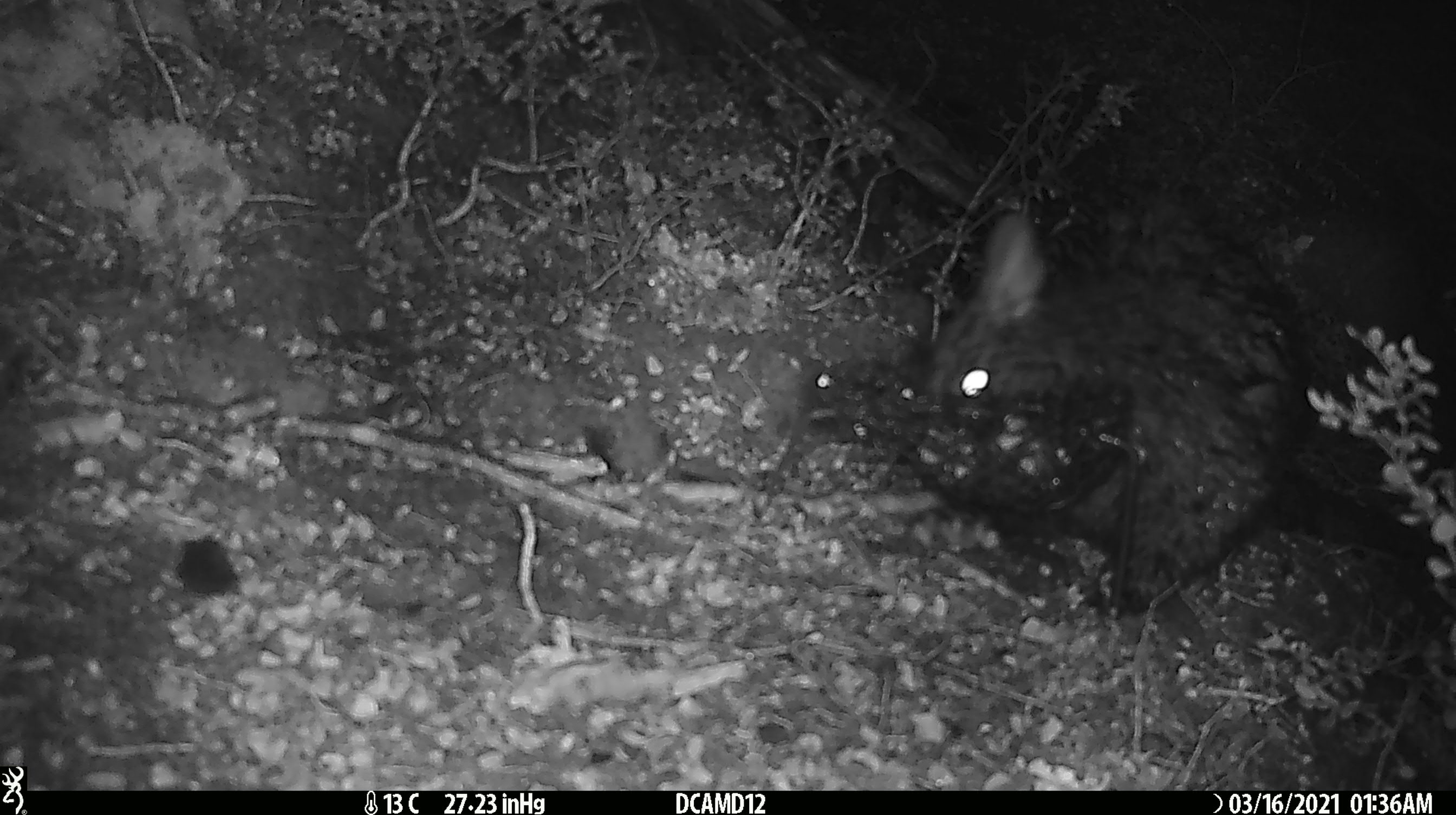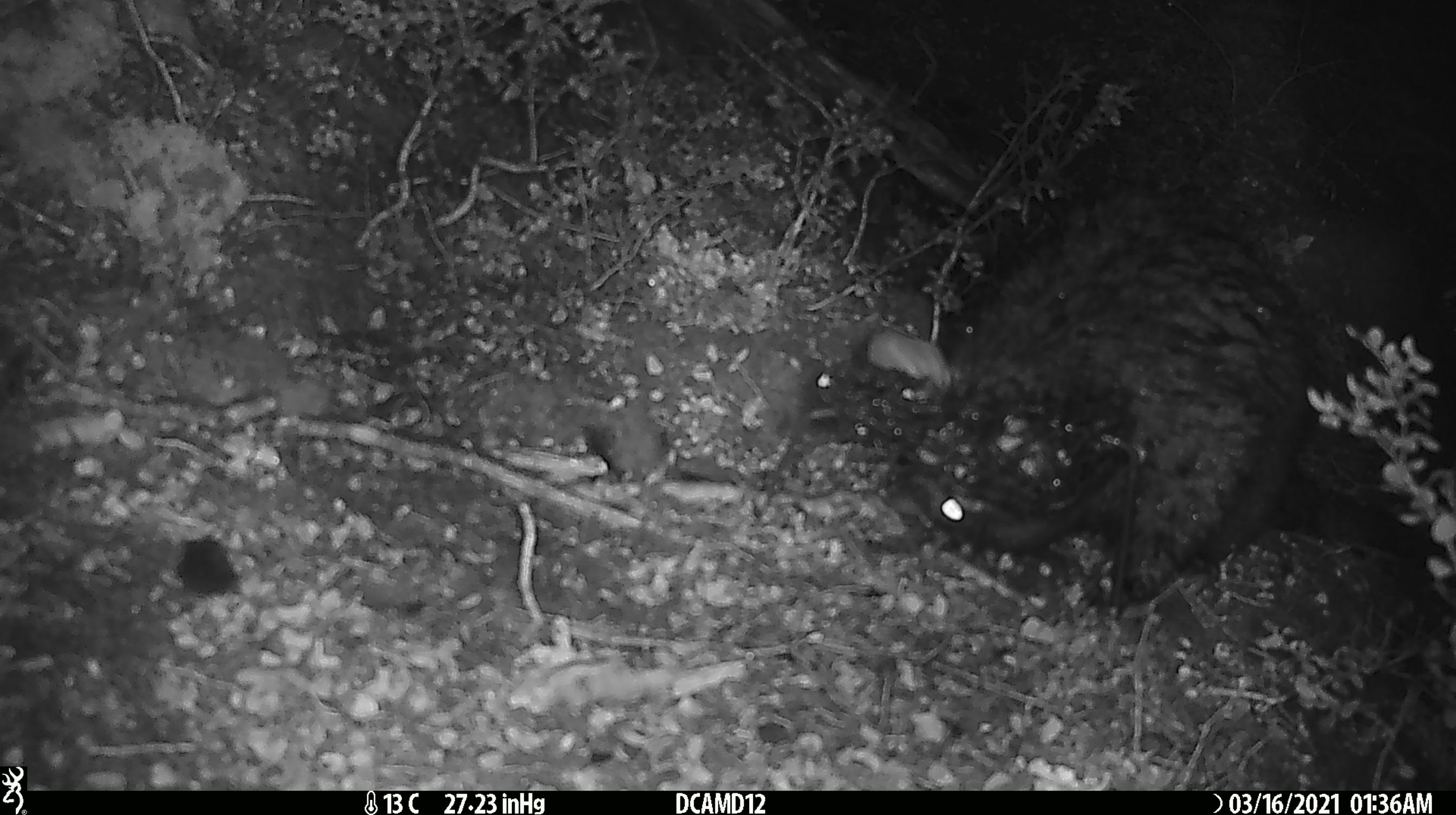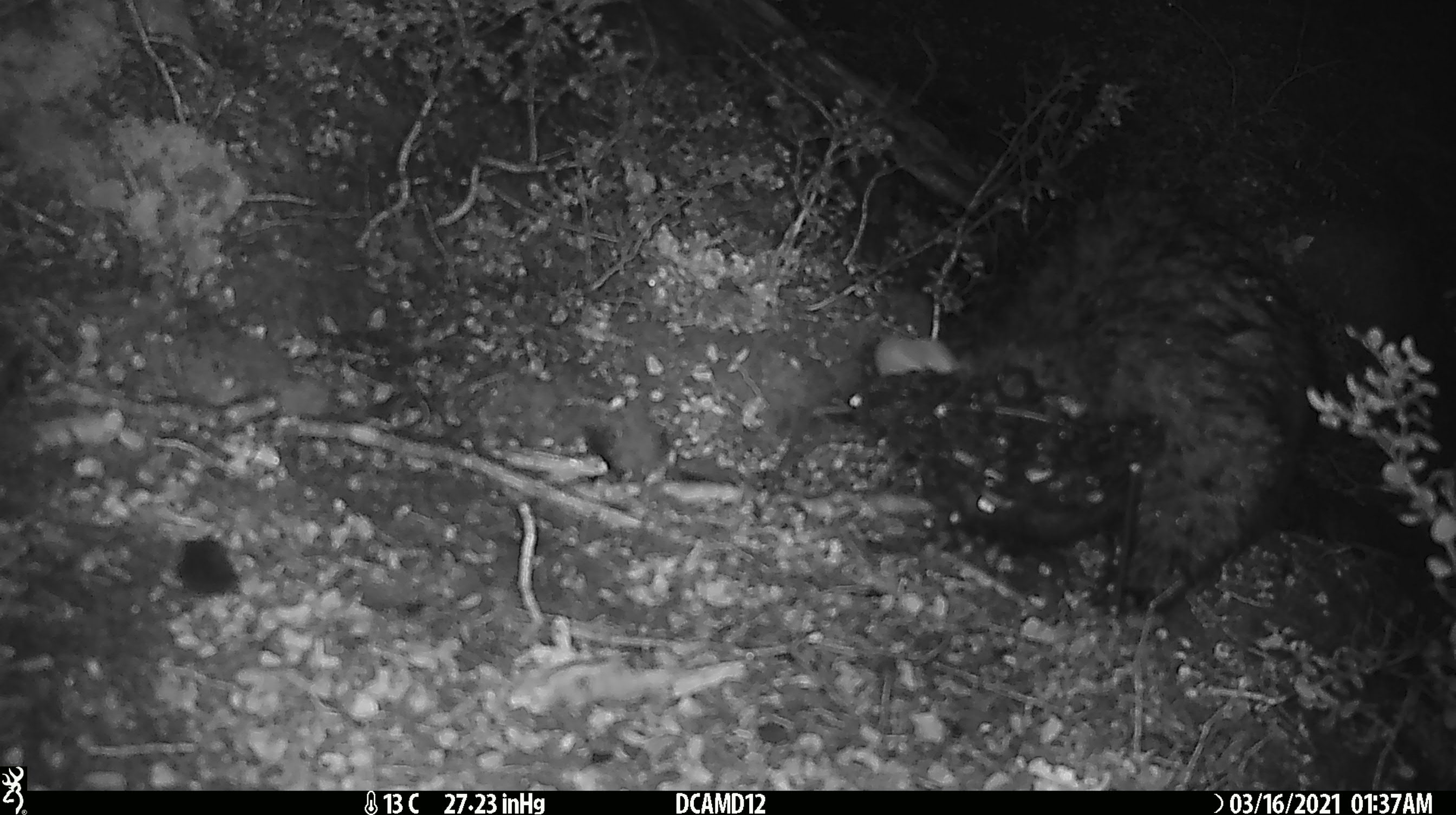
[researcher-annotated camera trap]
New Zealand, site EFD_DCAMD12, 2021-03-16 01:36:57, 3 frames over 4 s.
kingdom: Animalia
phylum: Chordata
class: Mammalia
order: Diprotodontia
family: Phalangeridae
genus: Trichosurus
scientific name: Trichosurus vulpecula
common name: common brushtail possum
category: possum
Possum (common brushtail possum) (Trichosurus vulpecula).